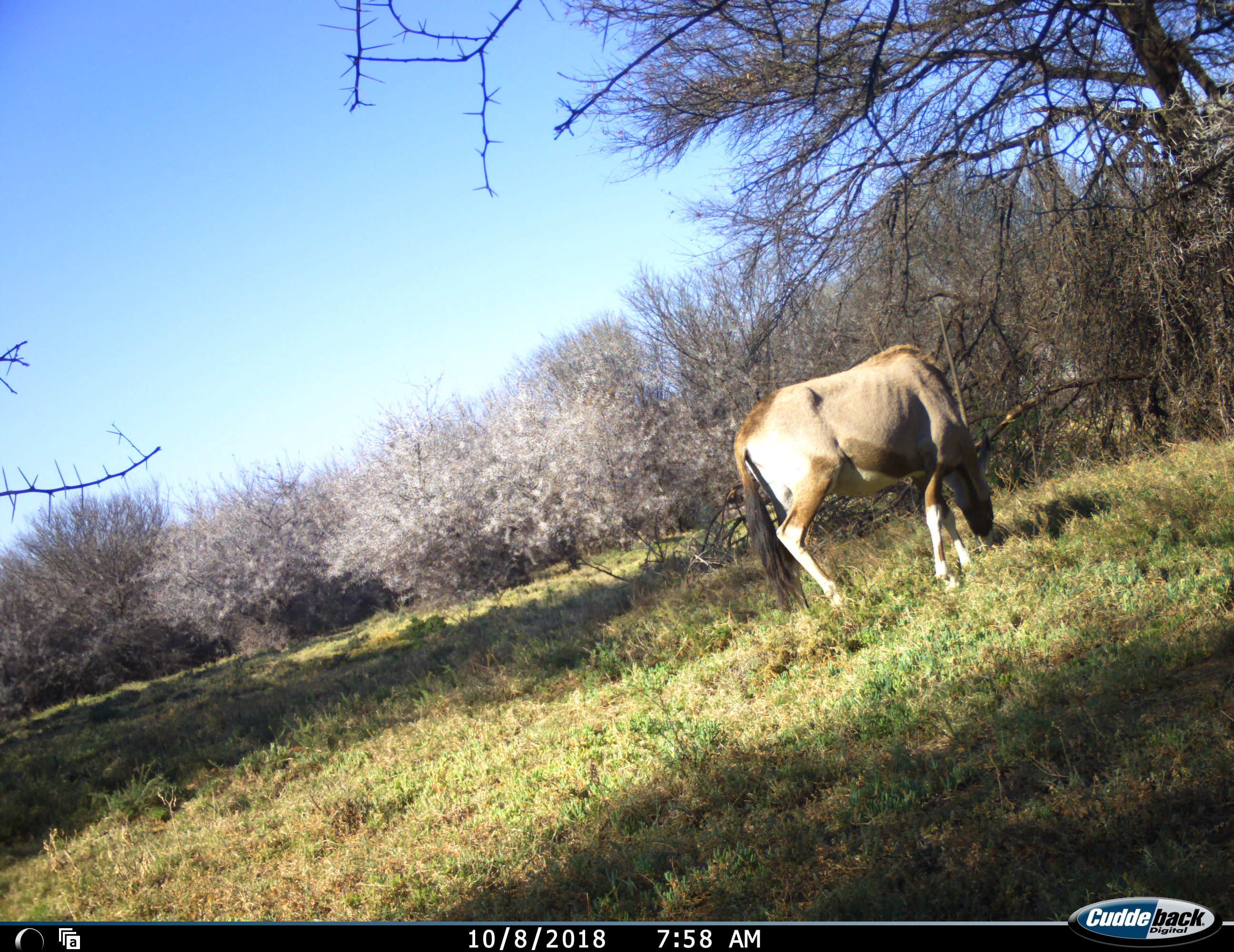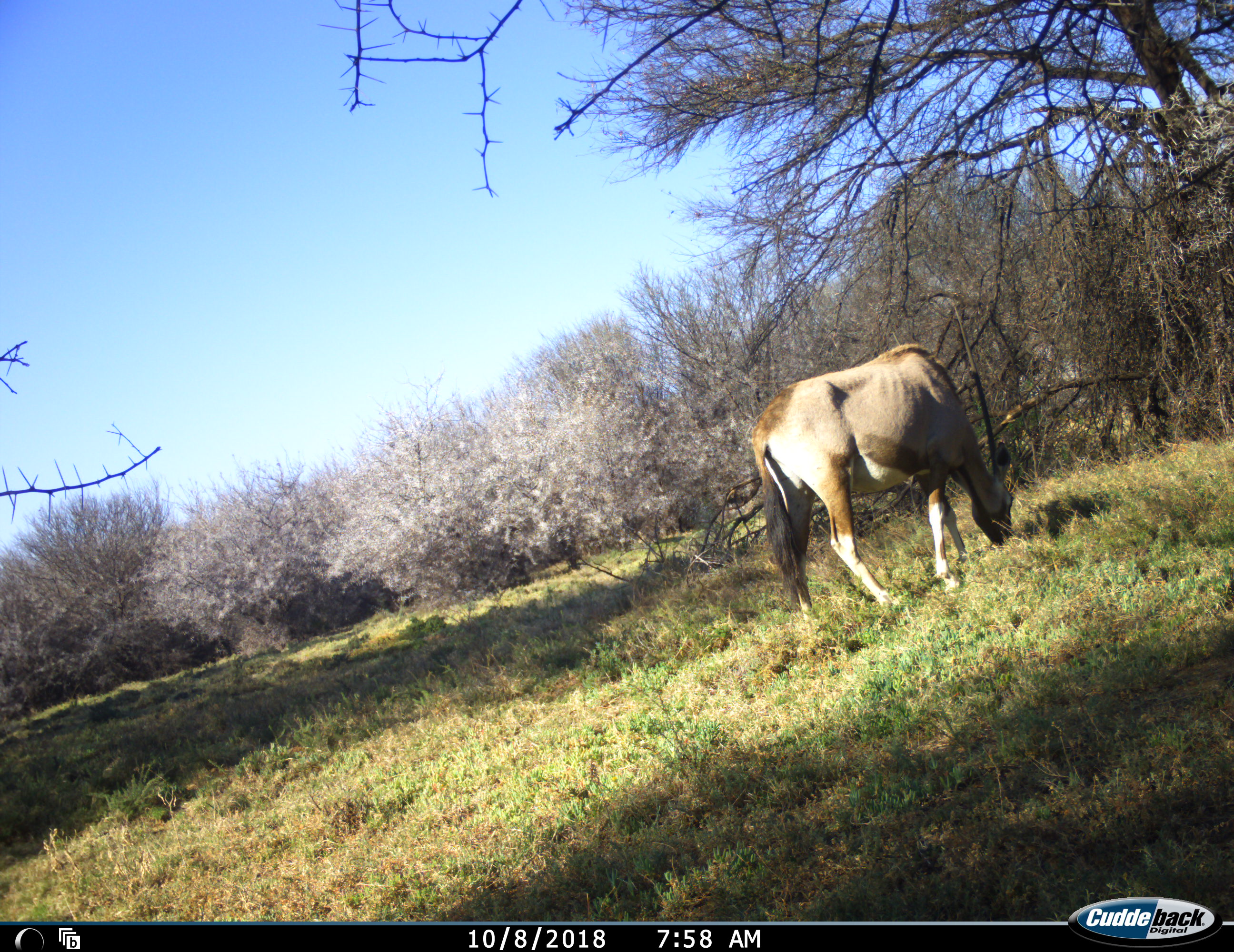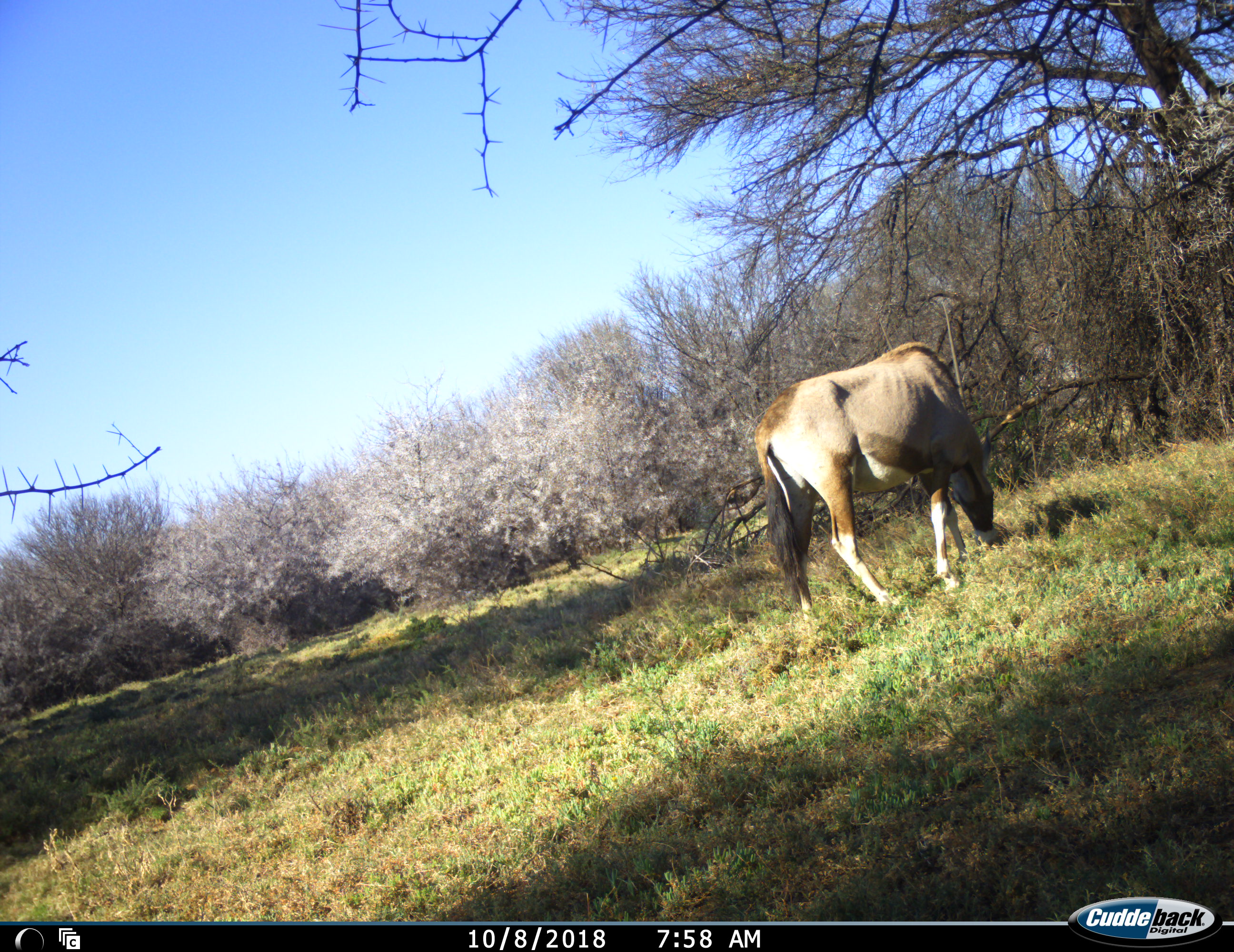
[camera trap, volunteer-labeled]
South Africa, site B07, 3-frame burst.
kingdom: Animalia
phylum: Chordata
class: Mammalia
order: Artiodactyla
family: Bovidae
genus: Oryx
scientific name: Oryx gazella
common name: gemsbok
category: gemsbokoryx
Gemsbokoryx (gemsbok) (Oryx gazella), count 1. Behavior (volunteer vote fractions): standing 33%, resting 0%, moving 22%, interacting 0%. Young present (vote fraction): 0%. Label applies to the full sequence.